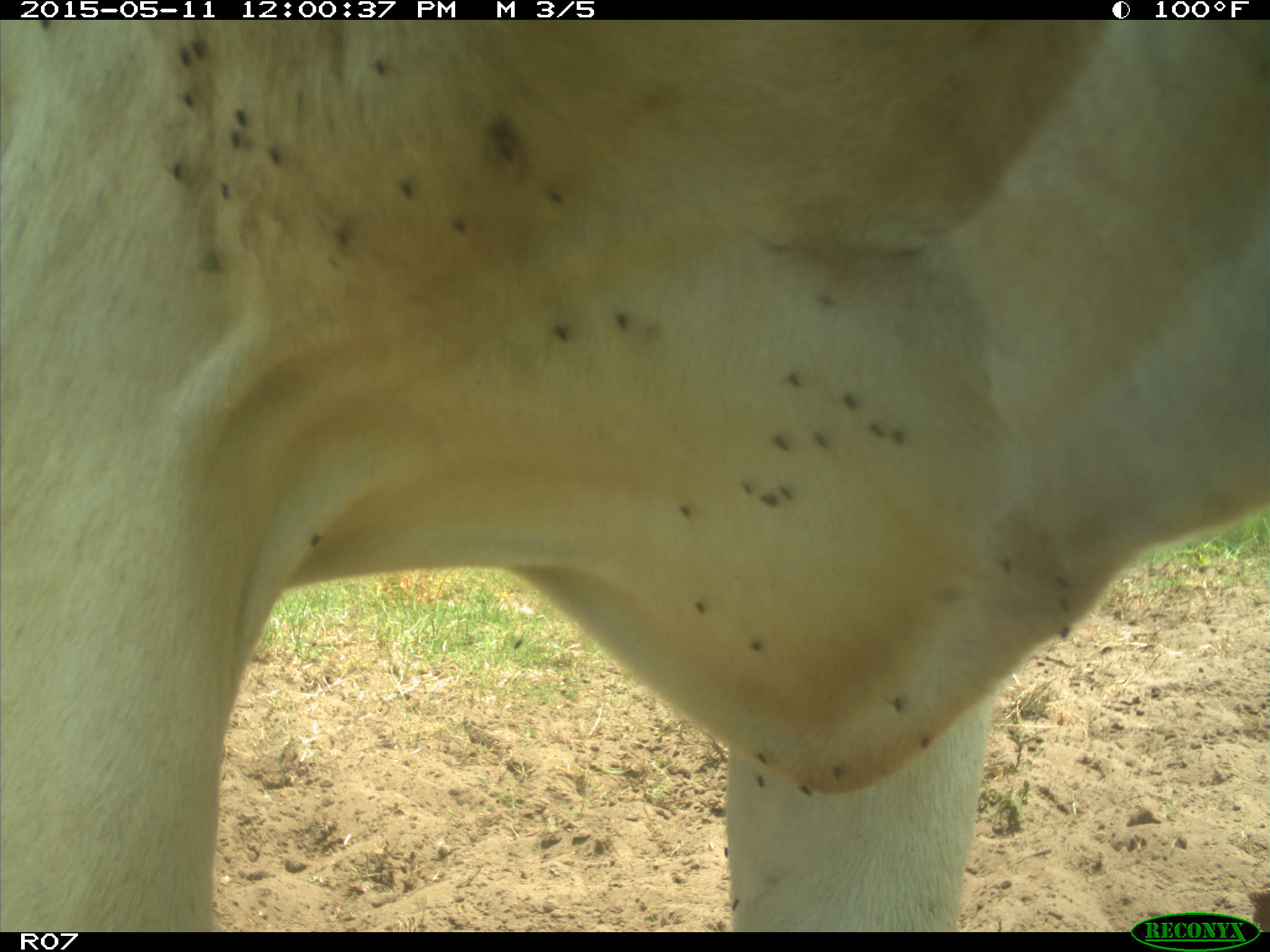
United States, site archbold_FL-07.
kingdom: Animalia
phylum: Chordata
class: Mammalia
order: Artiodactyla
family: Bovidae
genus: Bos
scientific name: Bos taurus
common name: domestic cow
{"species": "Bos taurus (domestic cow)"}